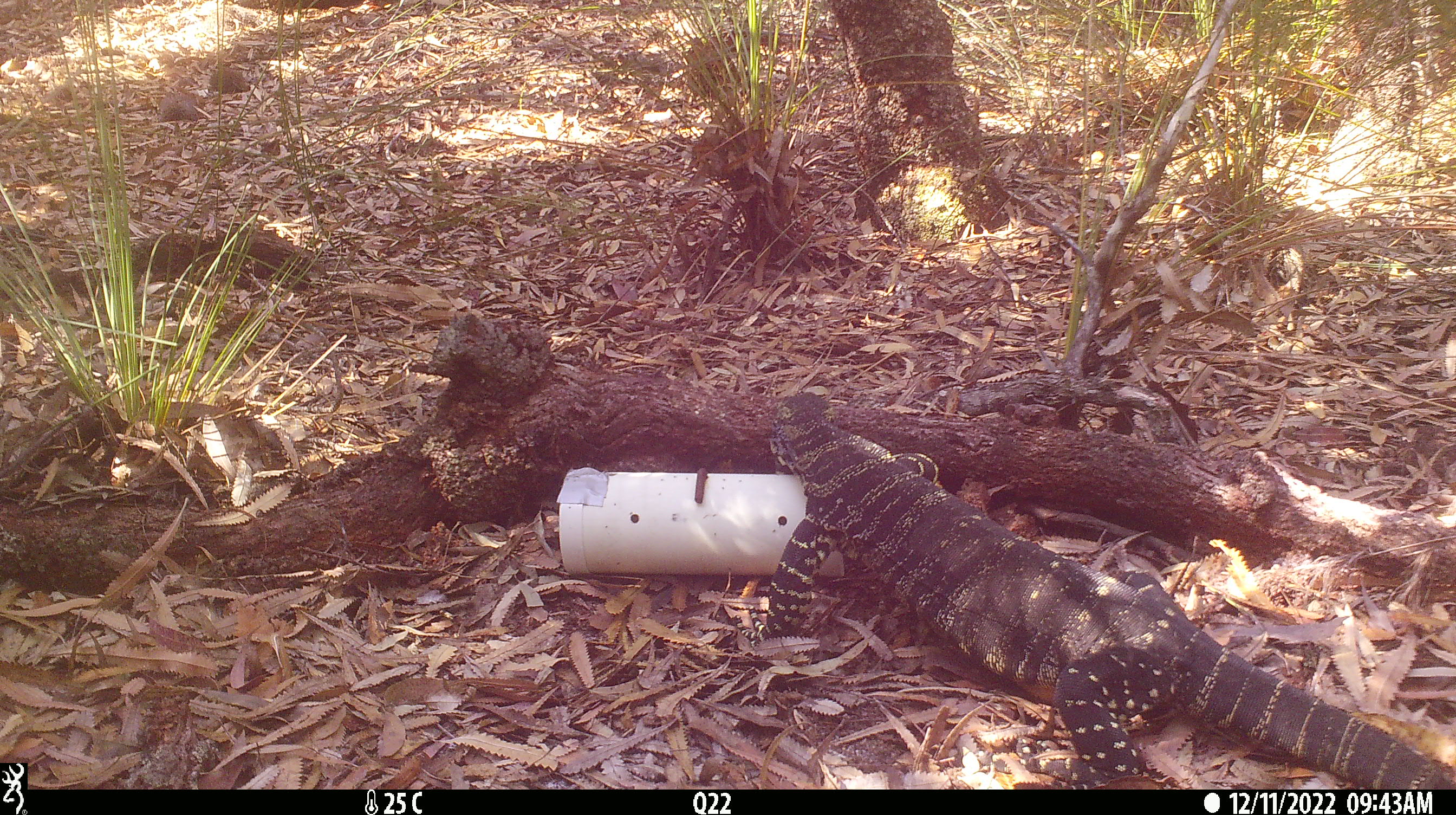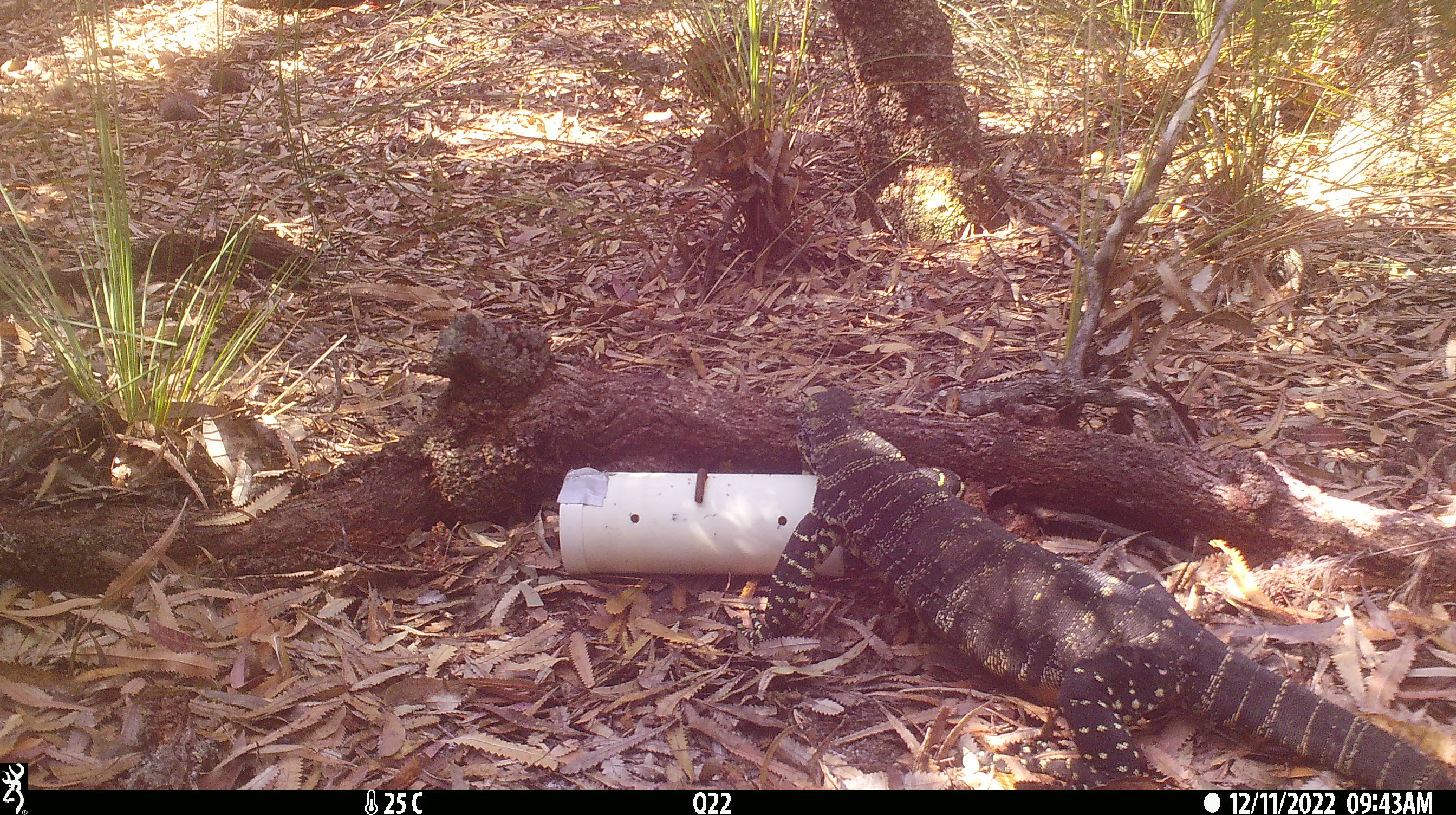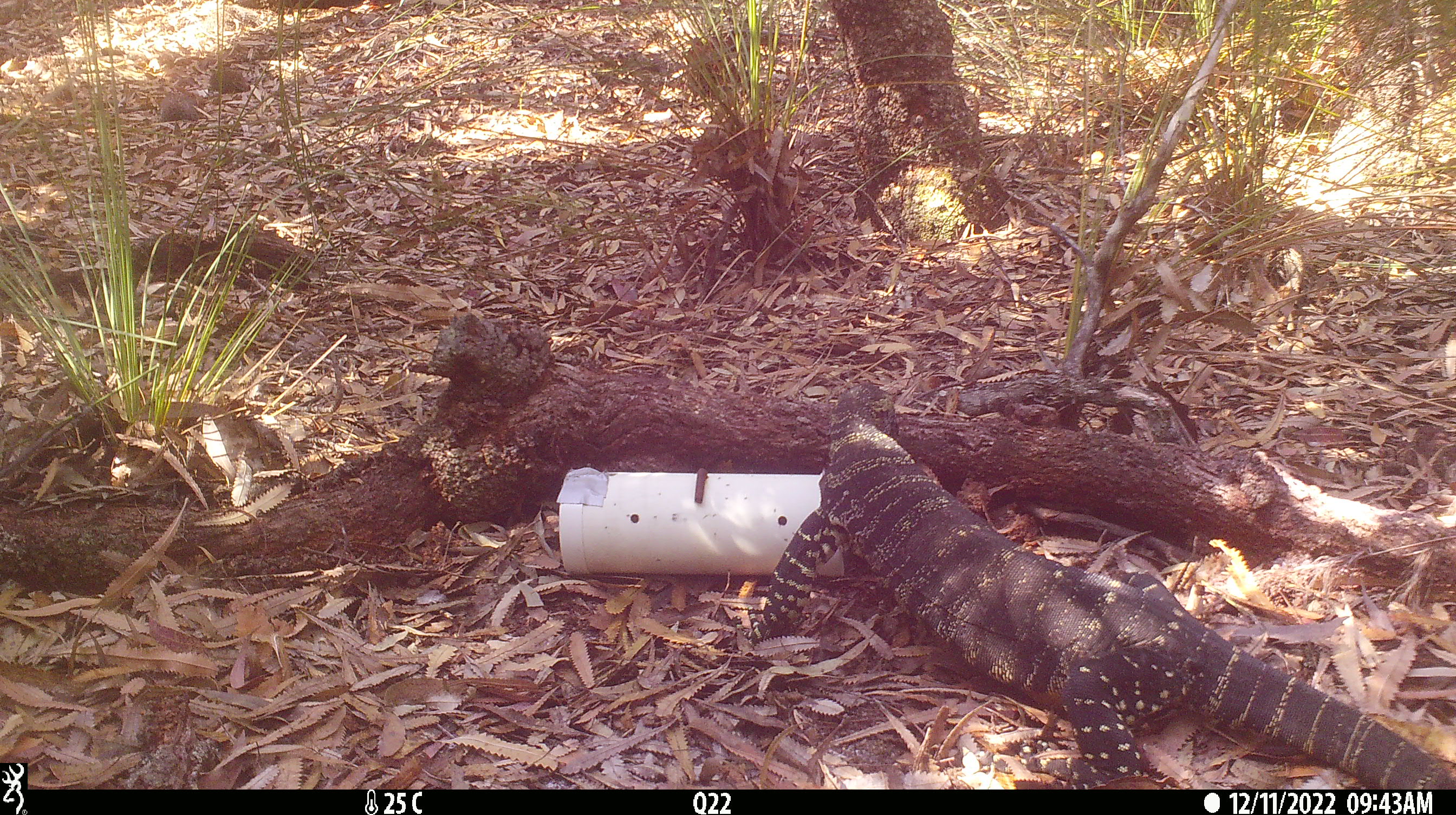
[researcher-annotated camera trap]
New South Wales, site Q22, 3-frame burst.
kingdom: Animalia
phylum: Chordata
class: Reptilia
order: Squamata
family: Varanidae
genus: Varanus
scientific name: Varanus varius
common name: lace monitor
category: goanna